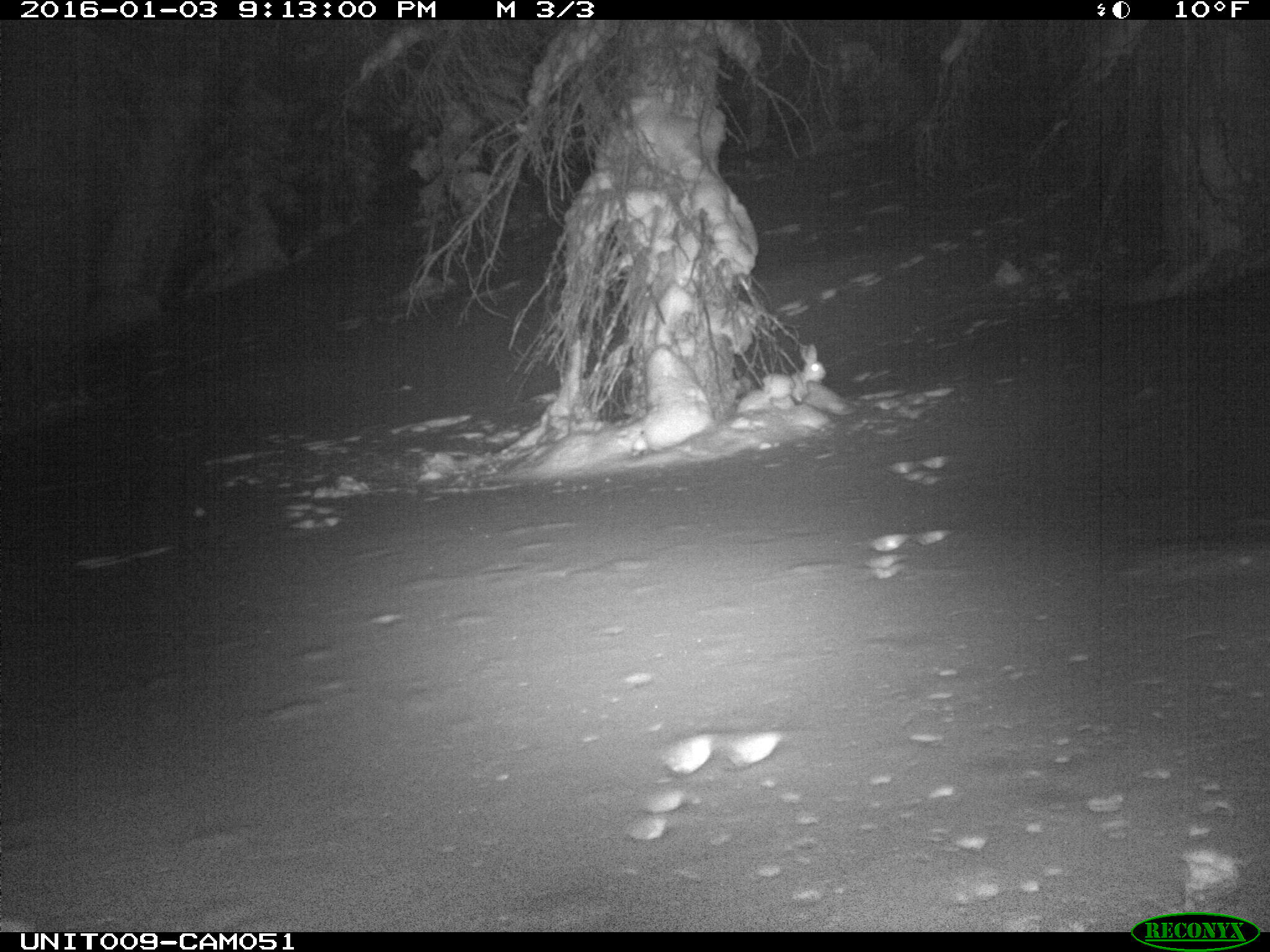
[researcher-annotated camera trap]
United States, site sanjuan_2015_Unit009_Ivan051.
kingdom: Animalia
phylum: Chordata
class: Mammalia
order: Lagomorpha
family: Leporidae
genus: Lepus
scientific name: Lepus americanus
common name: snowshoe hare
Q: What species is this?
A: Lepus americanus (snowshoe hare).